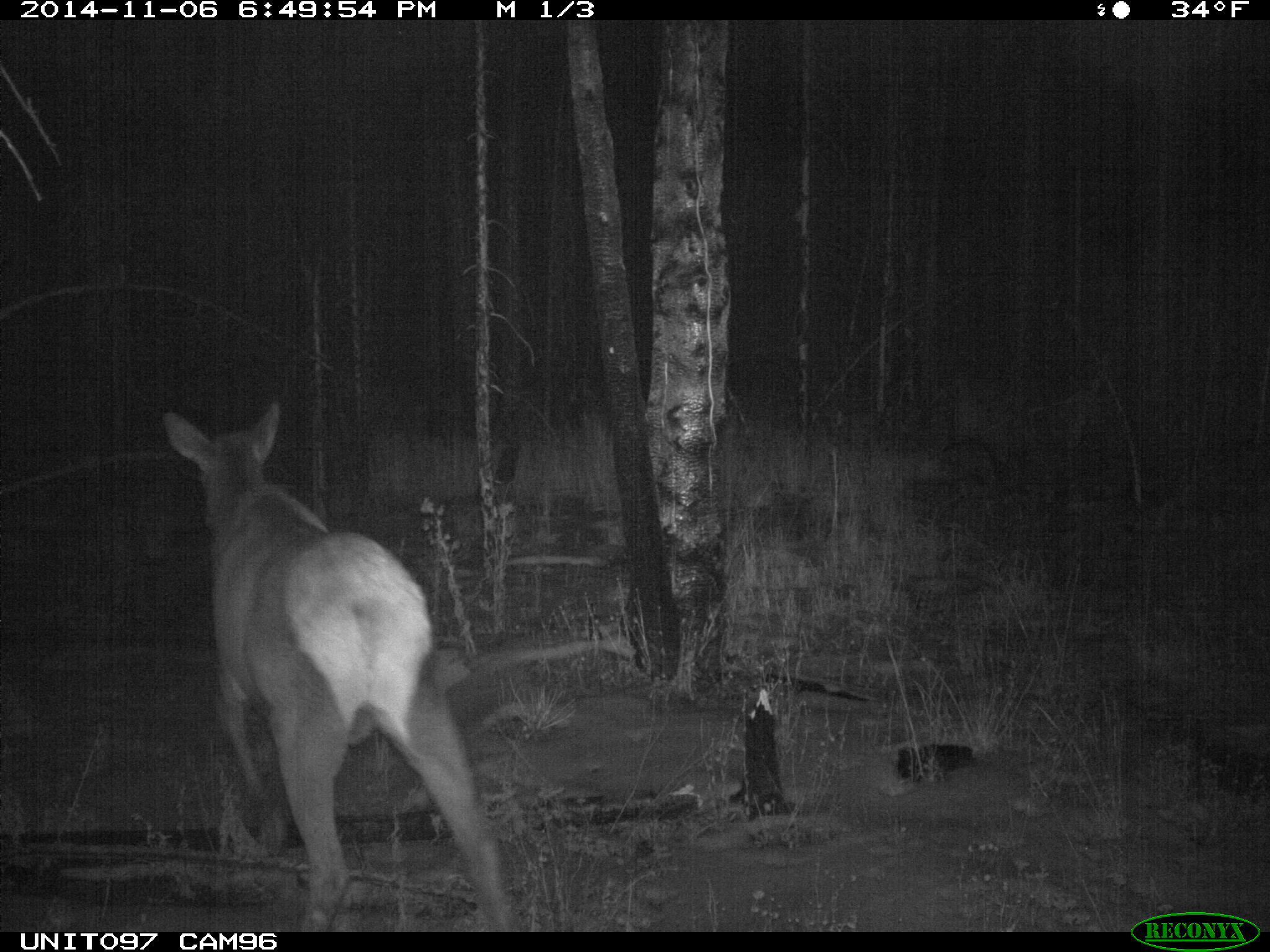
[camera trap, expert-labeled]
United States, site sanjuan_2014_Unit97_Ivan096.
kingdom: Animalia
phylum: Chordata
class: Mammalia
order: Artiodactyla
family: Cervidae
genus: Cervus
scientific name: Cervus elaphus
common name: red deer